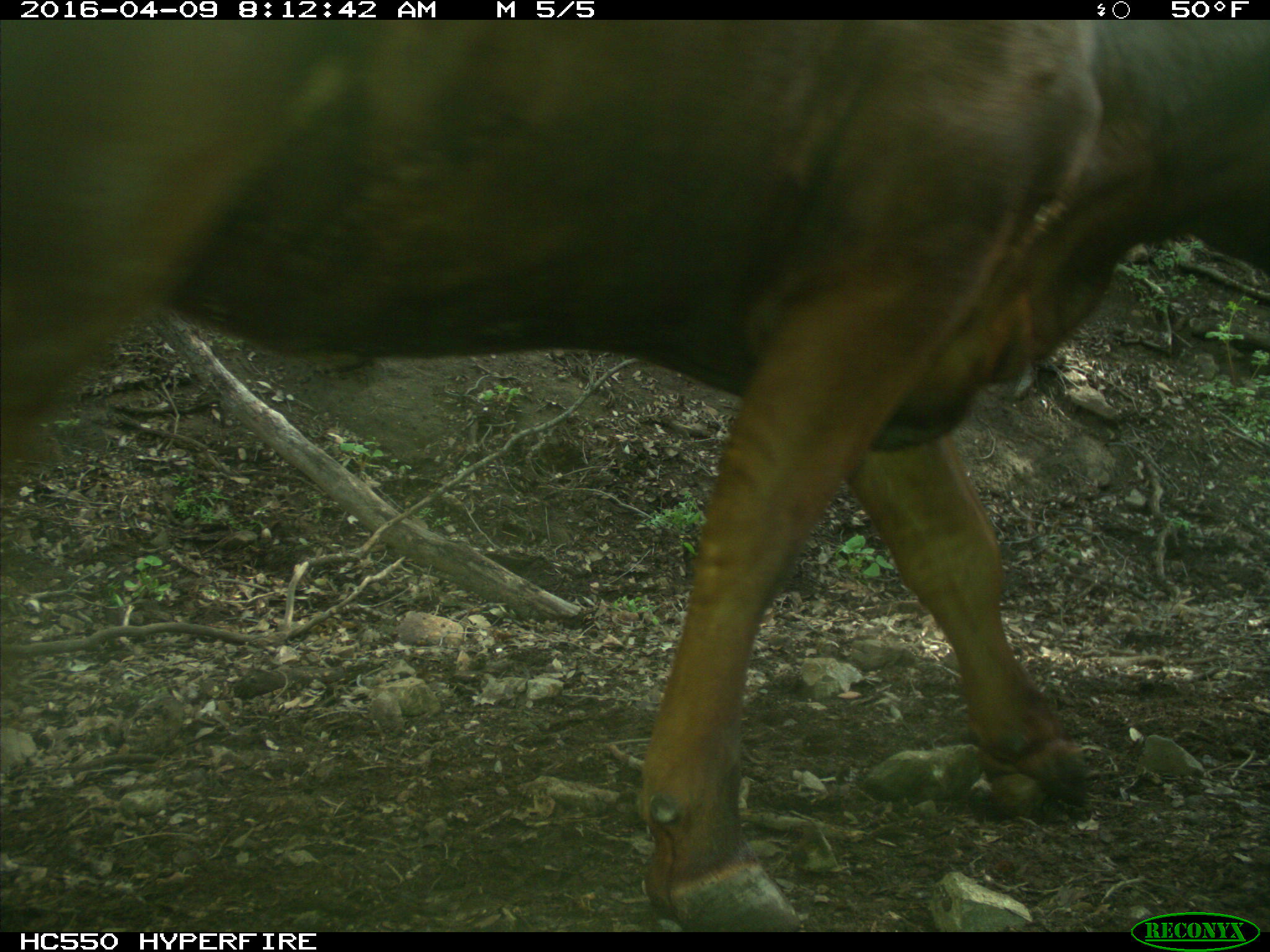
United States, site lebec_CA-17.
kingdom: Animalia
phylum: Chordata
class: Mammalia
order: Artiodactyla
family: Bovidae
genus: Bos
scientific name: Bos taurus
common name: domestic cow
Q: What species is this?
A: Bos taurus (domestic cow).